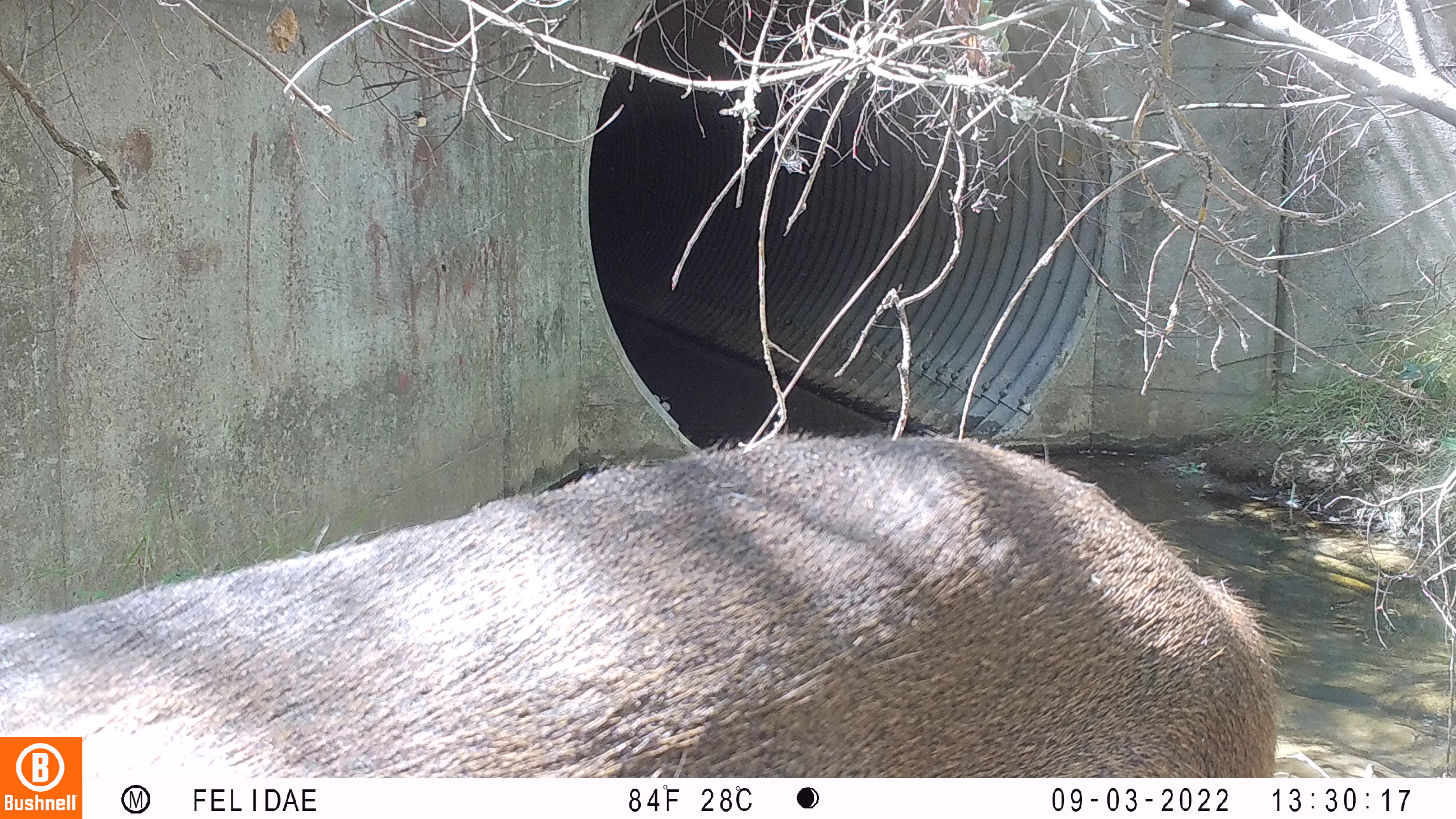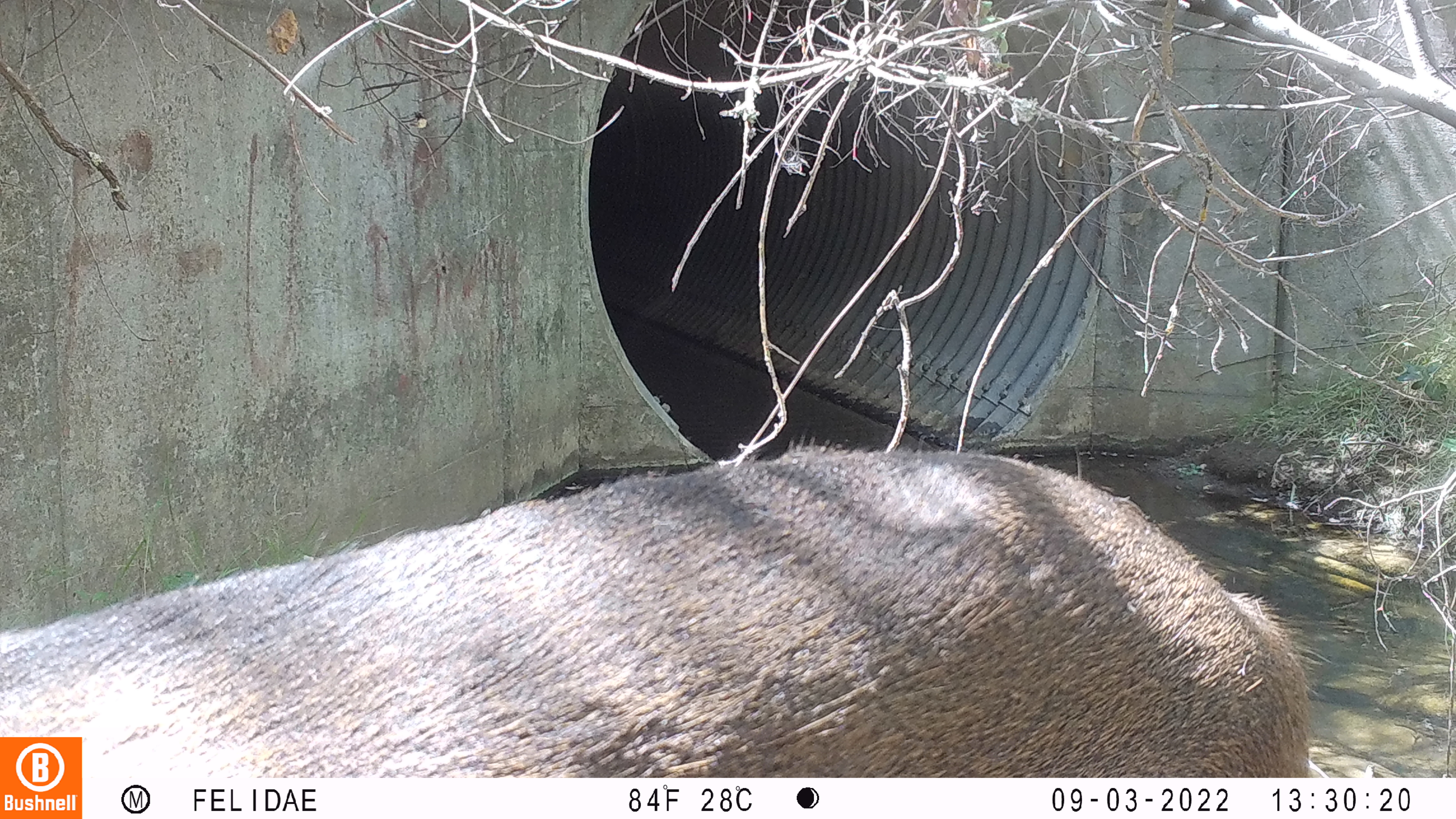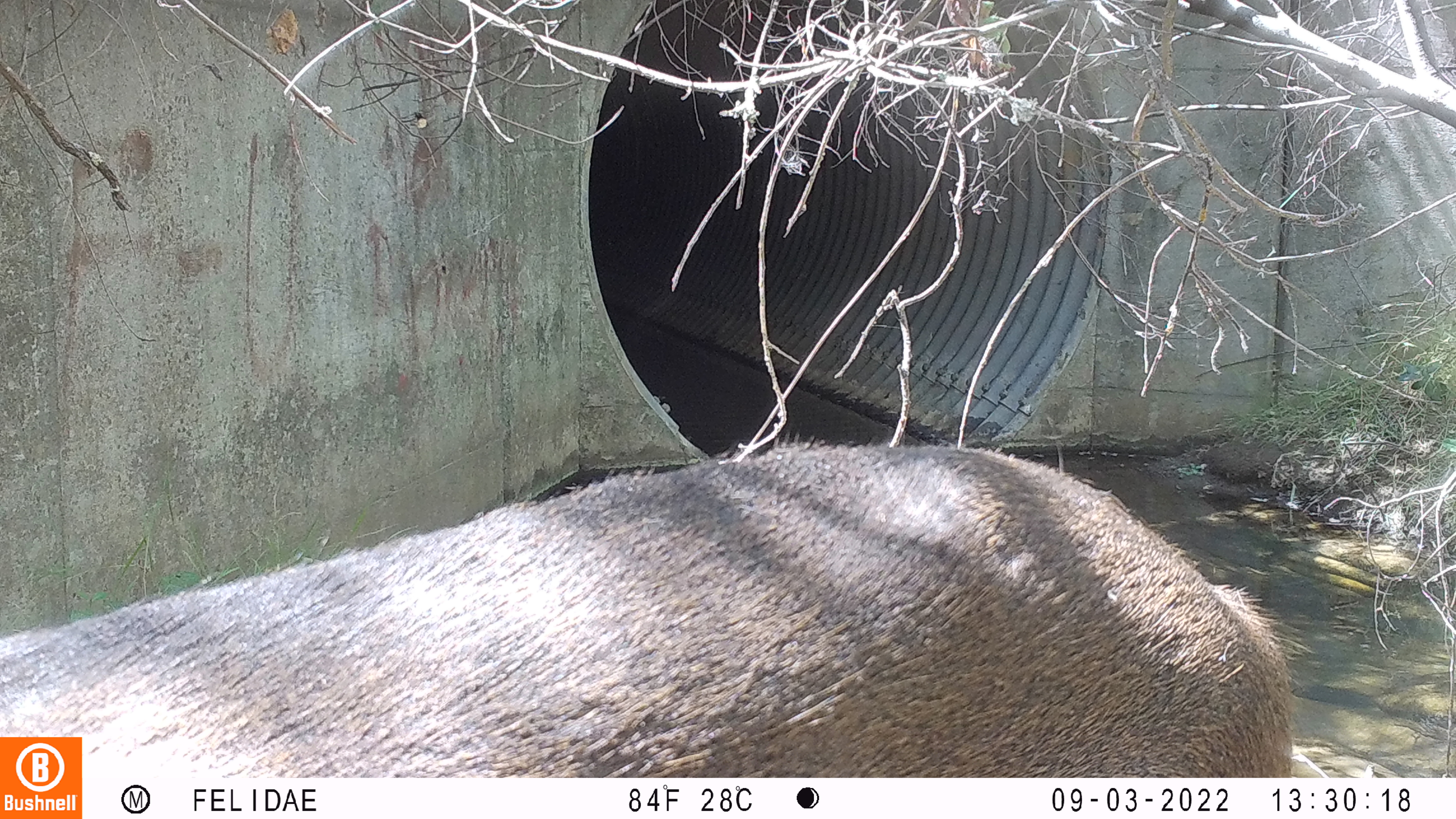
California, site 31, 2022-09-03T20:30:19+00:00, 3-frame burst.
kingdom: Animalia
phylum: Chordata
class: Mammalia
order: Artiodactyla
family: Cervidae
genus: Odocoileus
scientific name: Odocoileus hemionus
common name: mule deer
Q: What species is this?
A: Mule deer (Odocoileus hemionus).